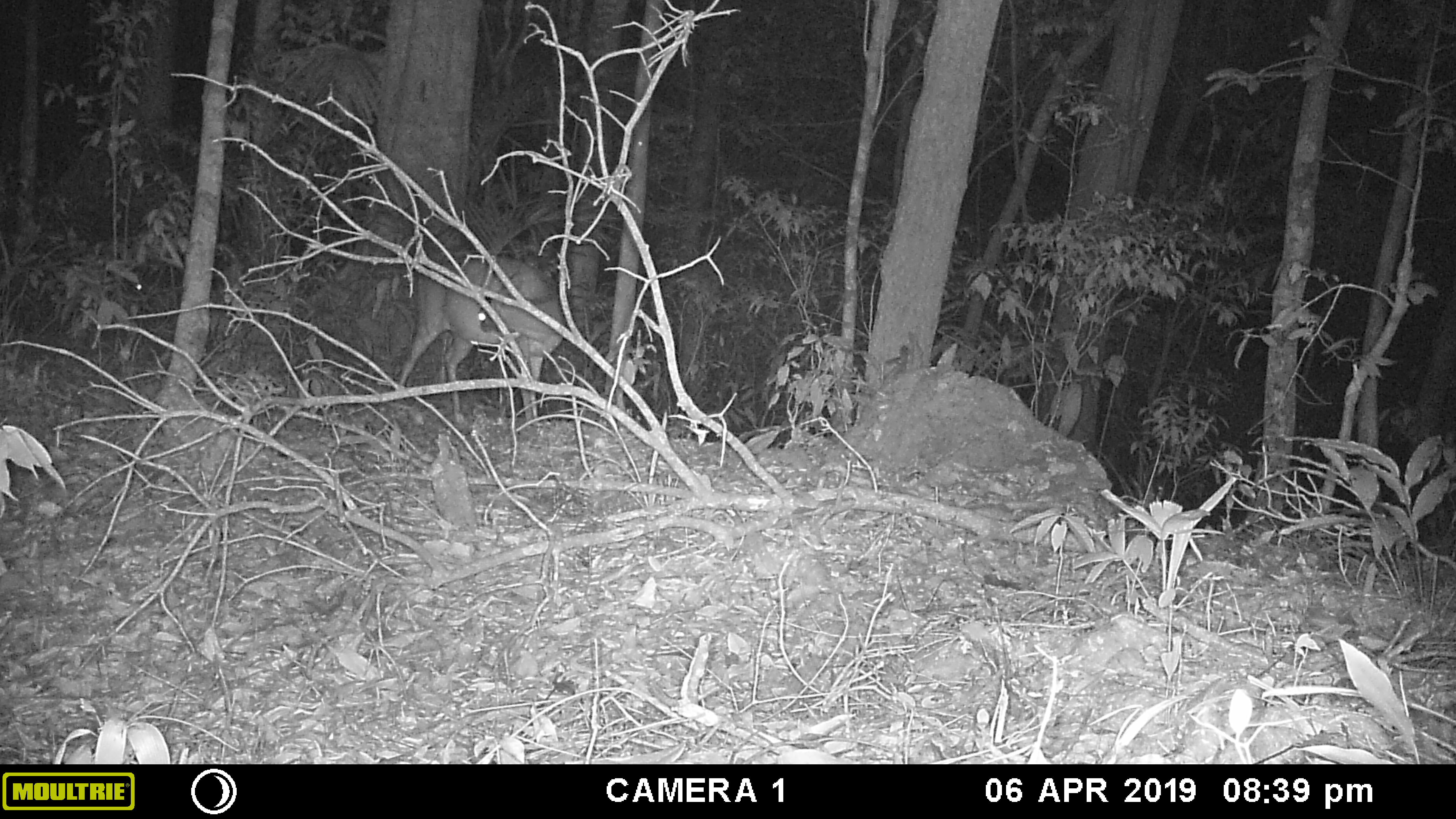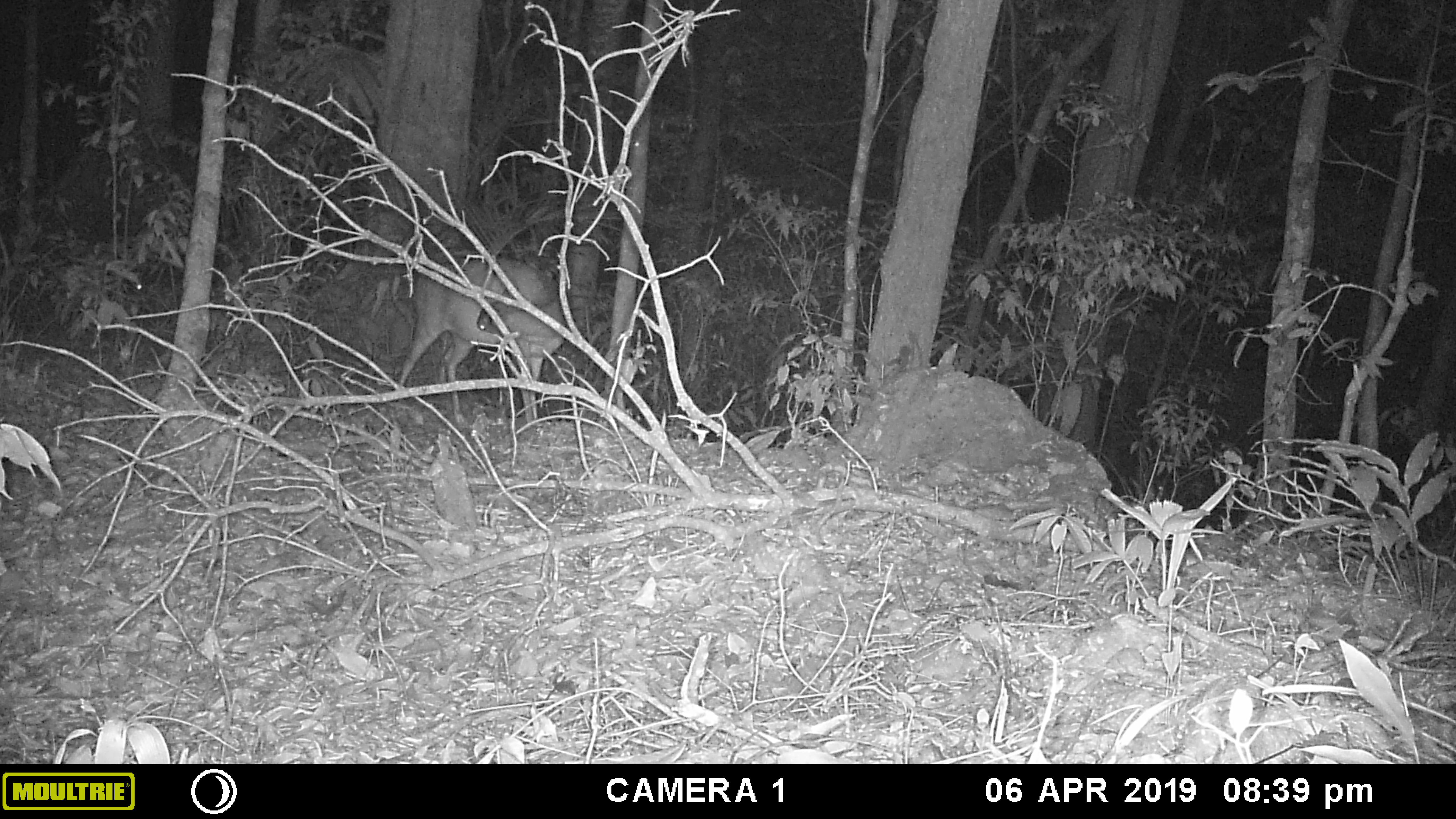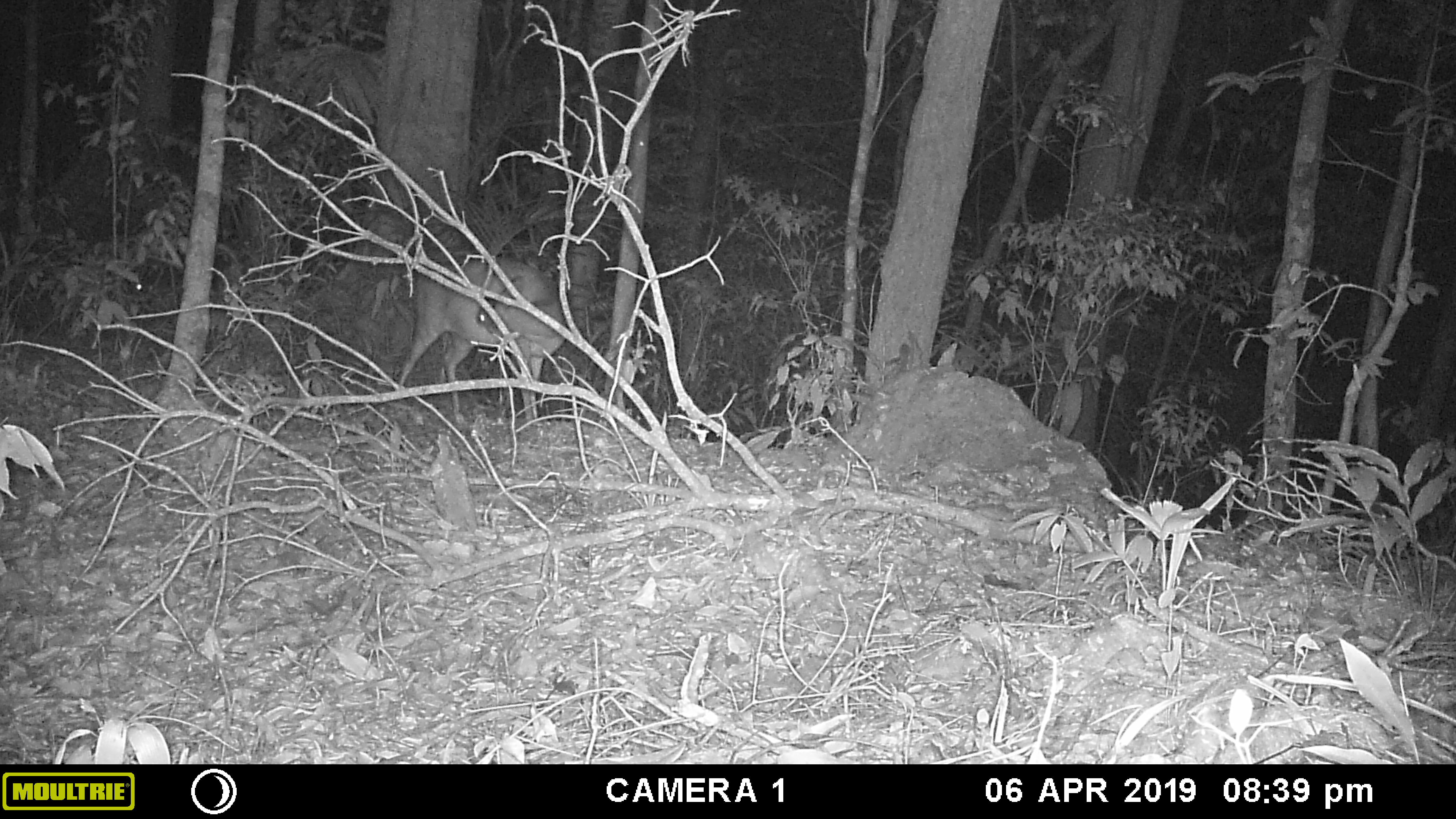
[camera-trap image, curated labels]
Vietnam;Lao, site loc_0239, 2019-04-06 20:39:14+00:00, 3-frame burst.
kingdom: Animalia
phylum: Chordata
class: Mammalia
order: Artiodactyla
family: Cervidae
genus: Muntiacus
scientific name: Muntiacus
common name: muntjacs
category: unidentified muntjac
Unidentified muntjac (muntjacs) (Muntiacus). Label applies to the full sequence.